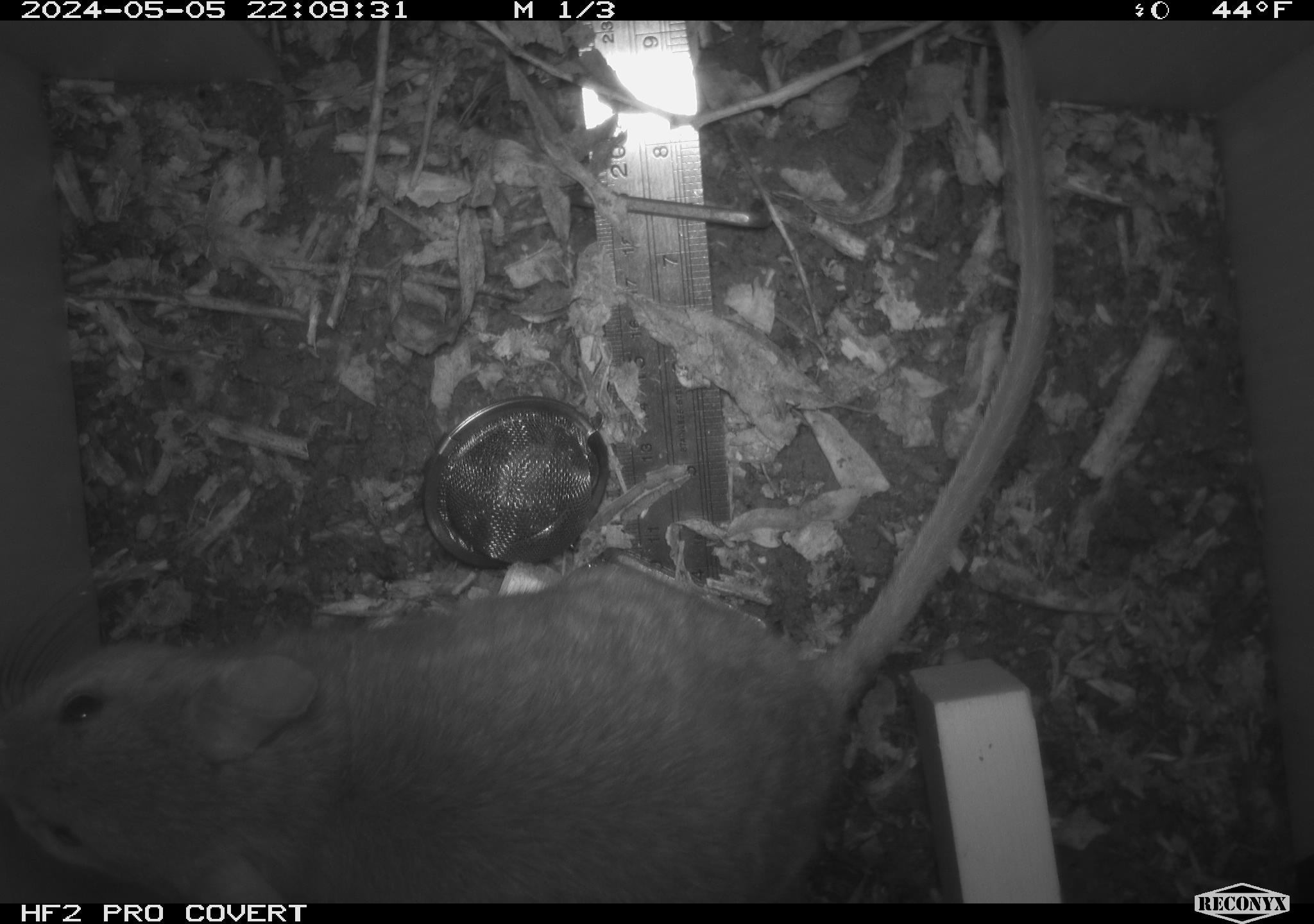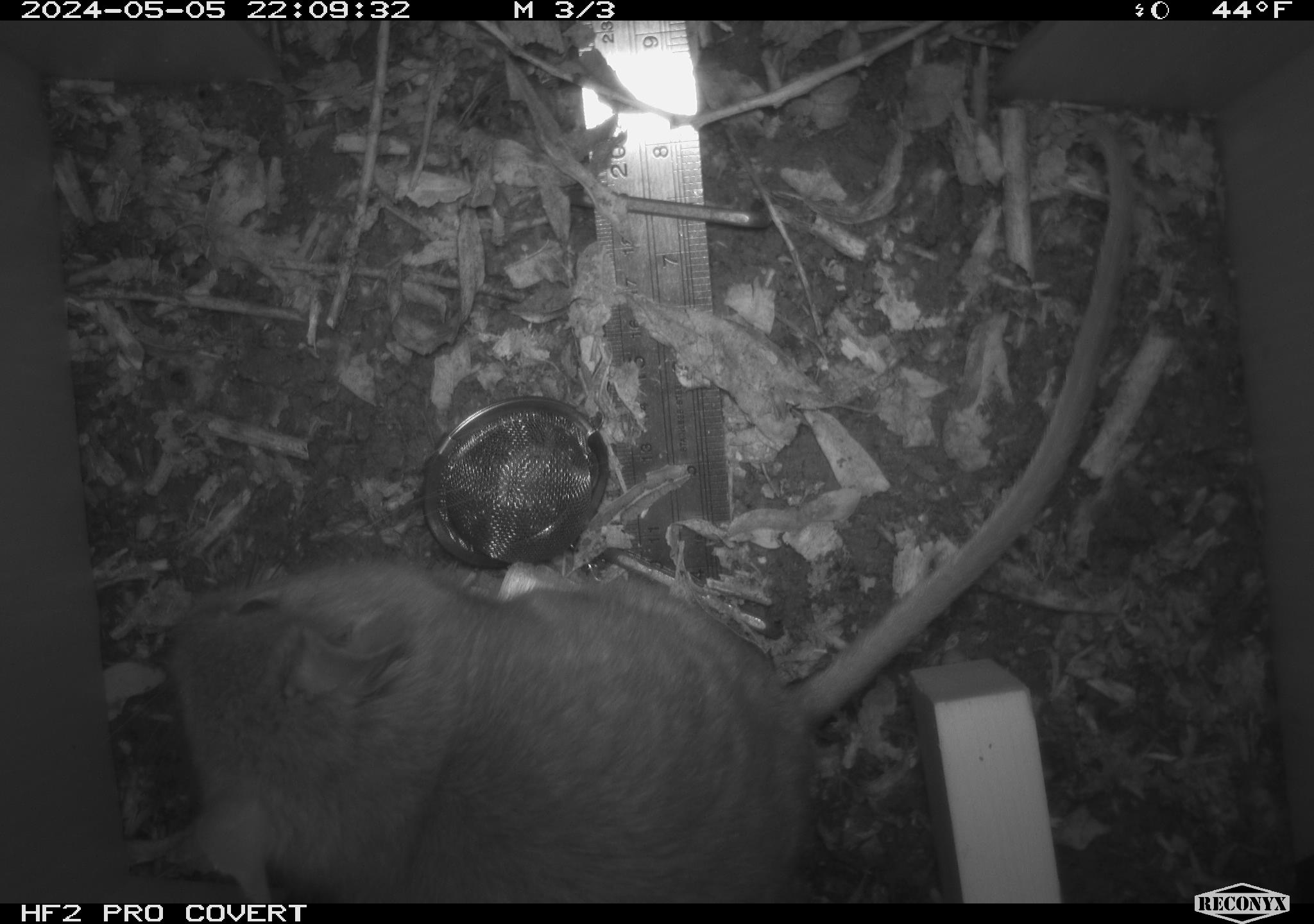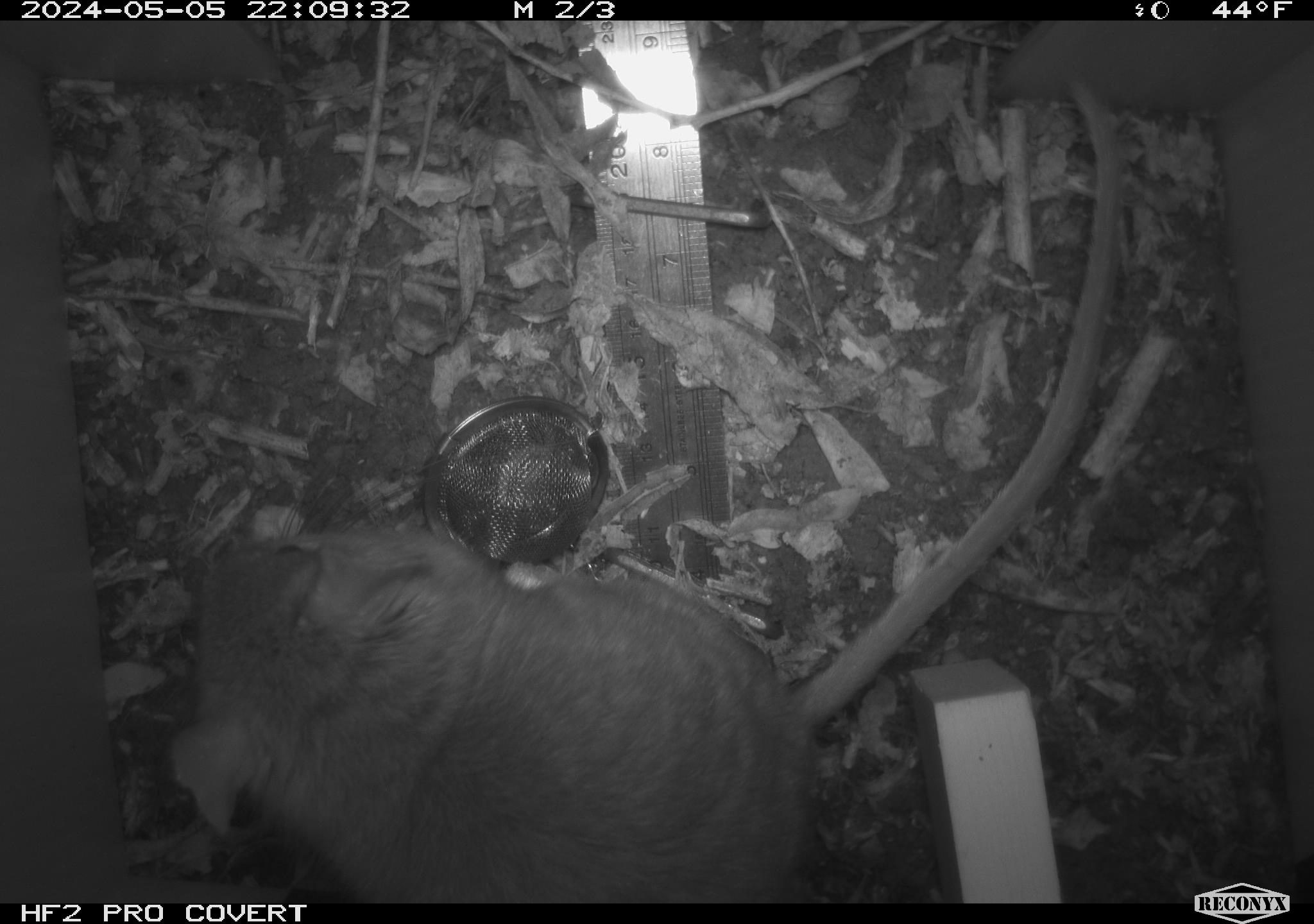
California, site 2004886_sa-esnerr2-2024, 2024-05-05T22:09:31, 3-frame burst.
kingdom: Animalia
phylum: Chordata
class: Mammalia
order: Rodentia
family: Muridae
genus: Rattus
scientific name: Rattus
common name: rat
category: rattus species